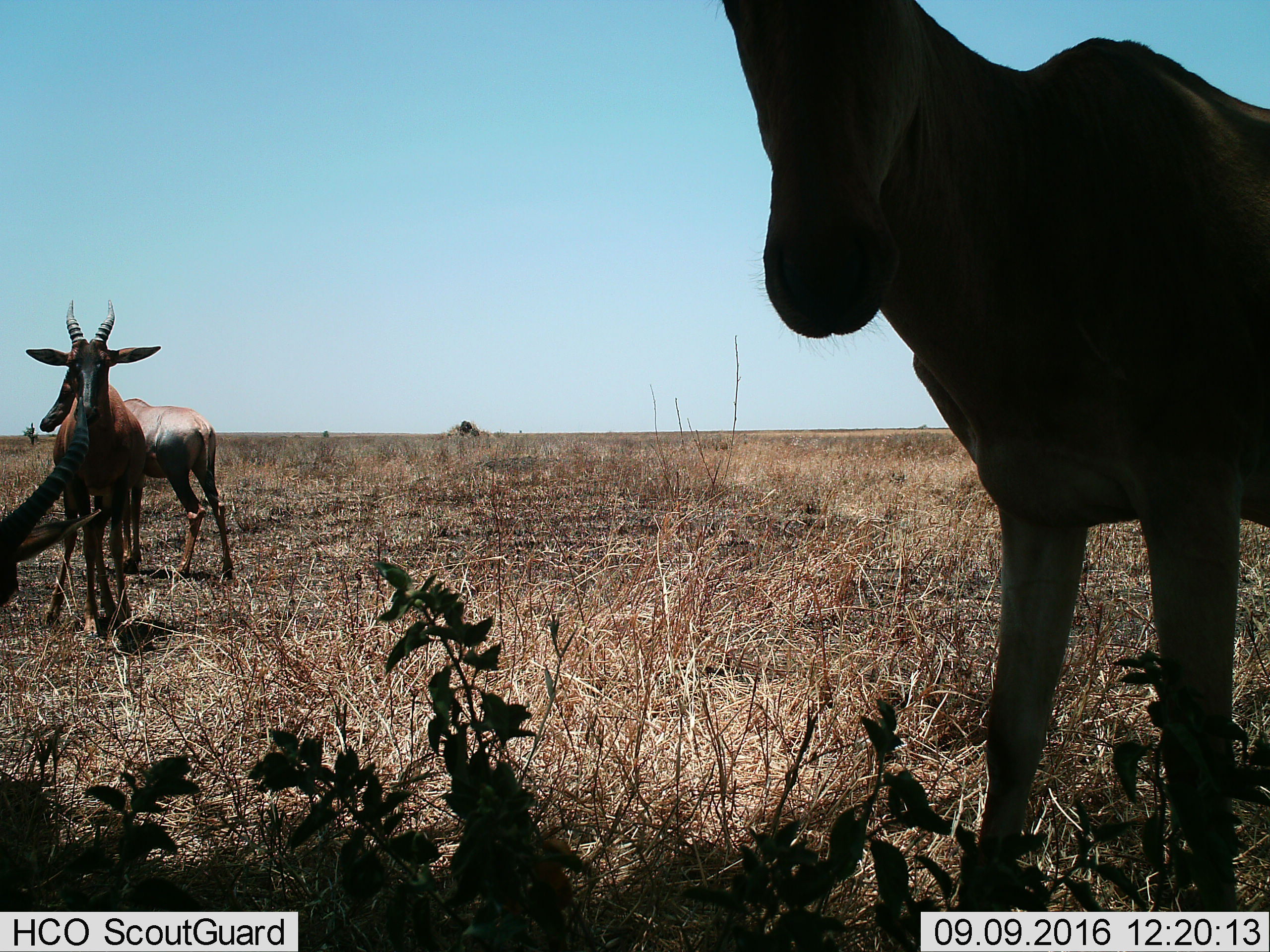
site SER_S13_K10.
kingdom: Animalia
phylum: Chordata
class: Mammalia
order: Artiodactyla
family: Bovidae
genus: Damaliscus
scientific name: Damaliscus lunatus jimela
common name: topi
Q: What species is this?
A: Topi (Damaliscus lunatus jimela).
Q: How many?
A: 4.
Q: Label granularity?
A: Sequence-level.